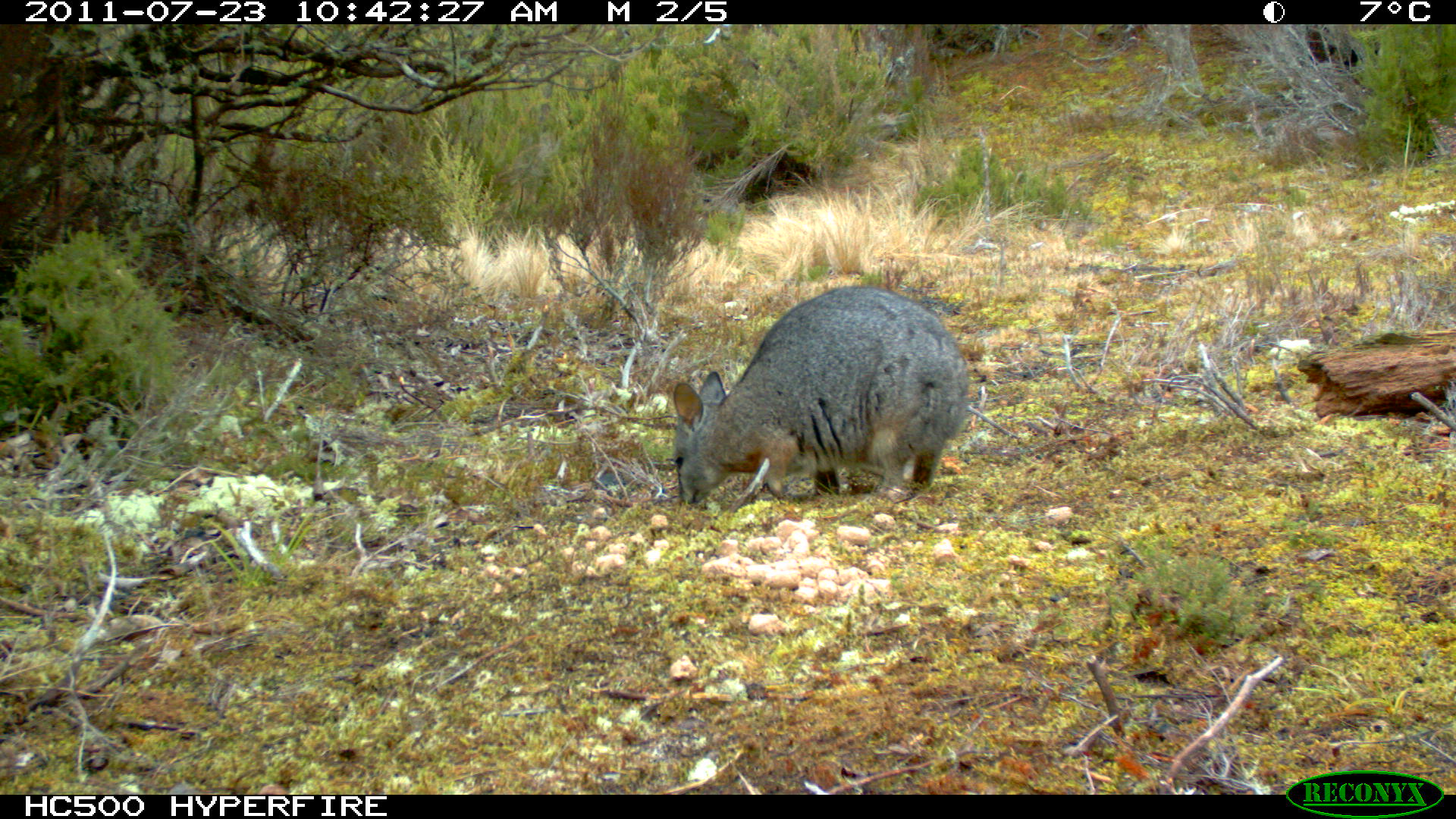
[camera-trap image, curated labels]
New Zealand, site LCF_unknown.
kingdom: Animalia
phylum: Chordata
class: Mammalia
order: Diprotodontia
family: Macropodidae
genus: Notamacropus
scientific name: Notamacropus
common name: wallaby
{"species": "wallaby (Notamacropus)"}